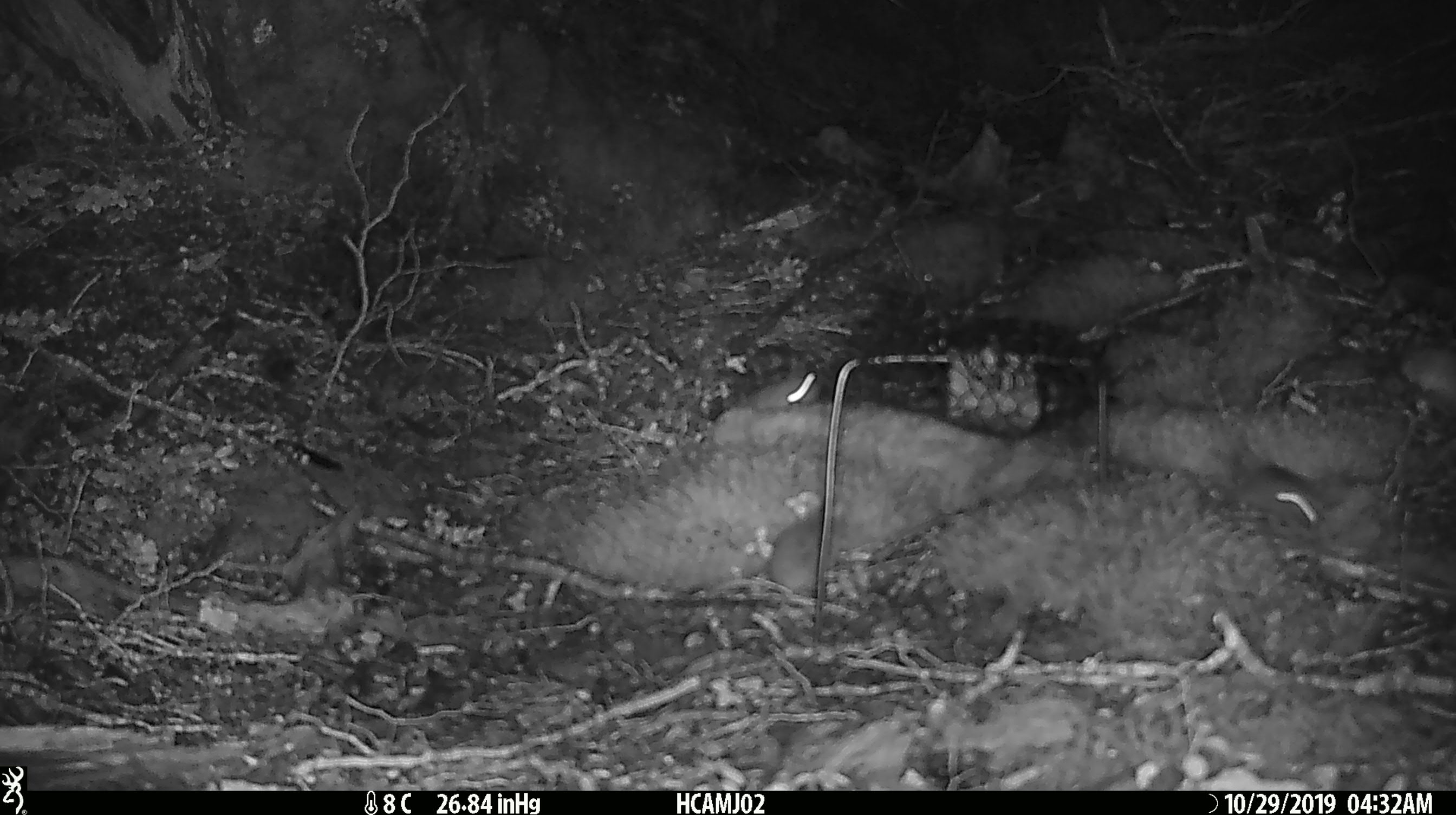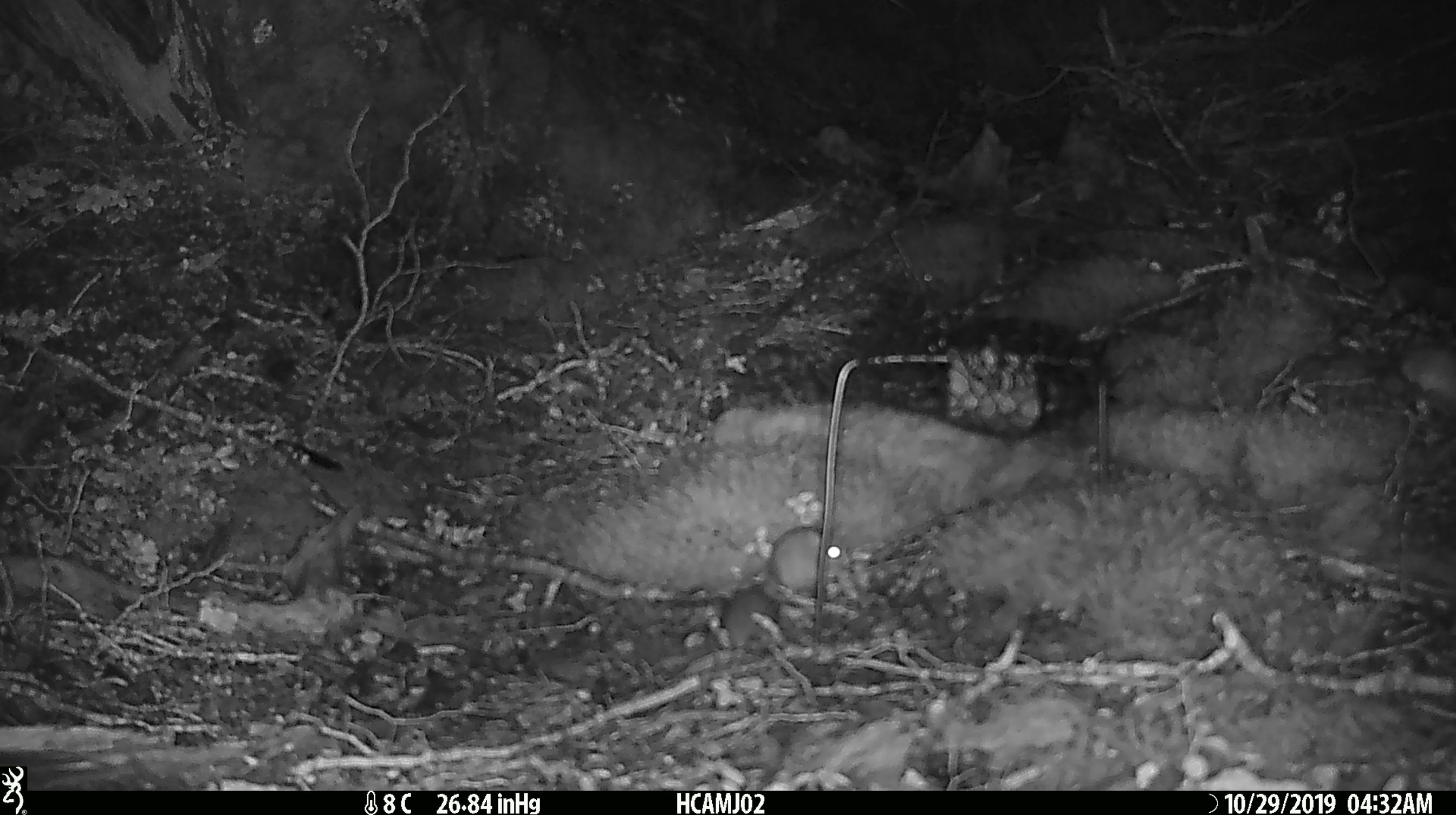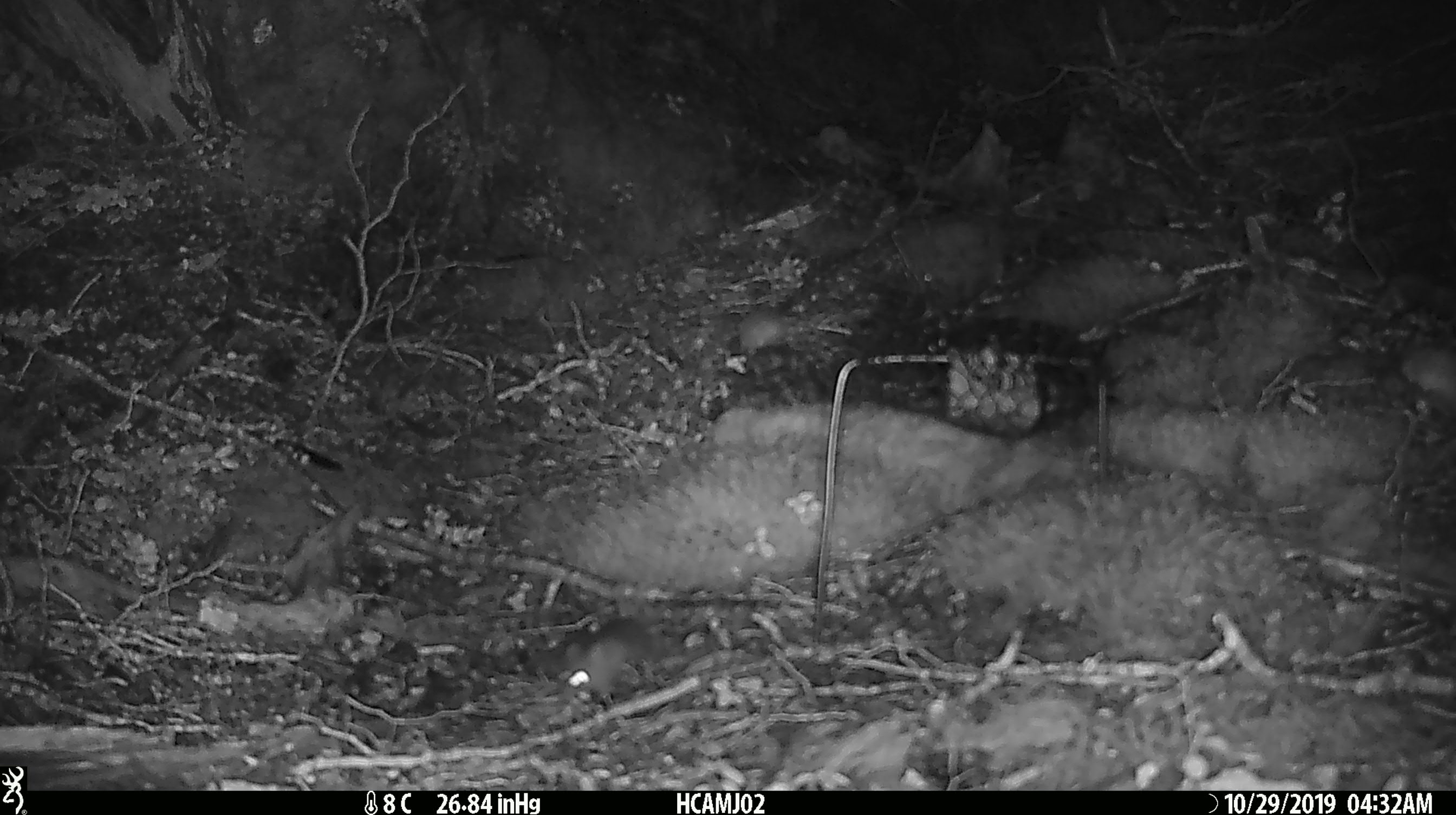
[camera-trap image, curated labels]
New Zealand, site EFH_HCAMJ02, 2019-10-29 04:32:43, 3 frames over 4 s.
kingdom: Animalia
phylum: Chordata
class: Mammalia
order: Rodentia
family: Muridae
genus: Mus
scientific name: Mus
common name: mouse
Mouse (Mus).